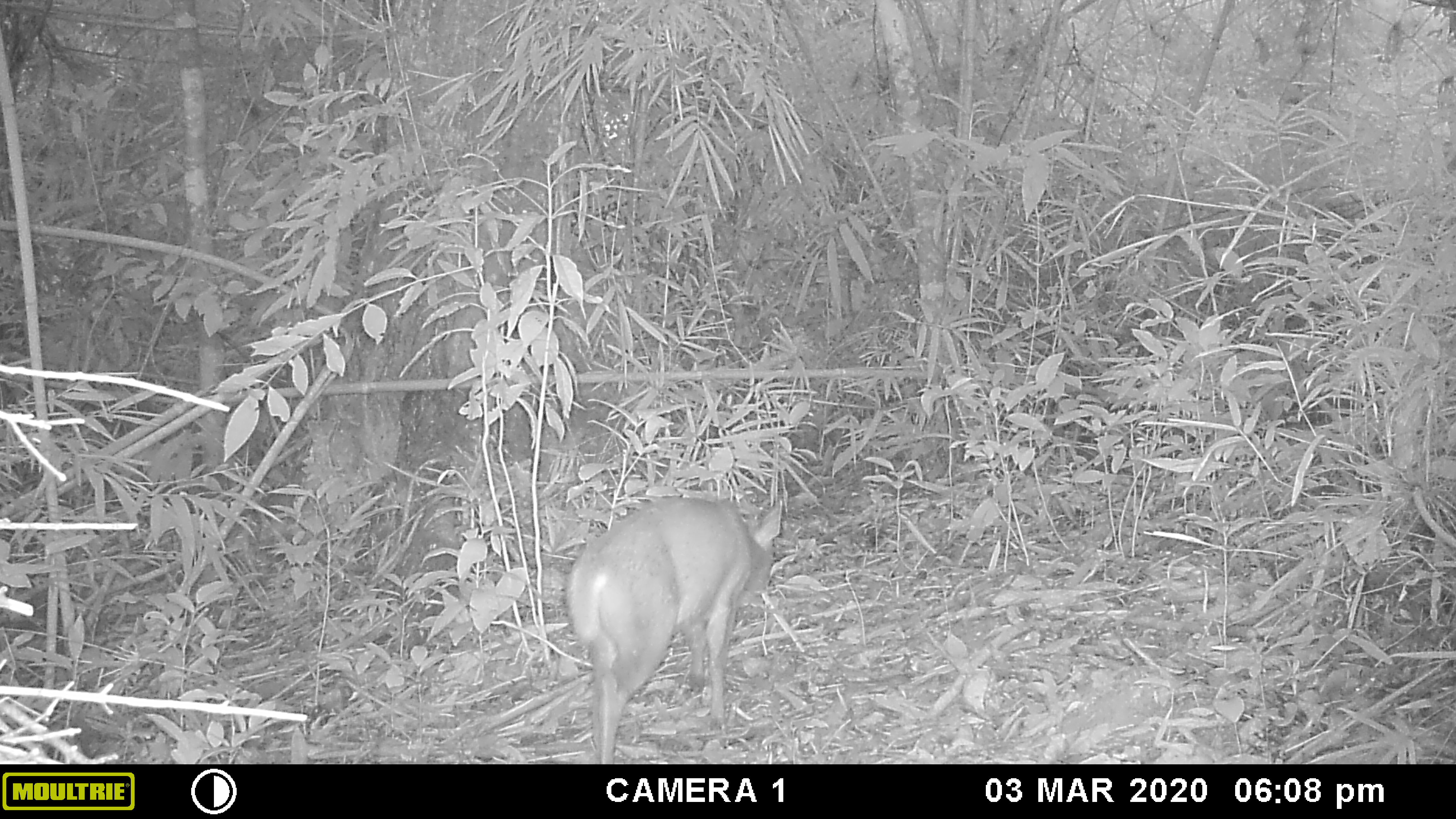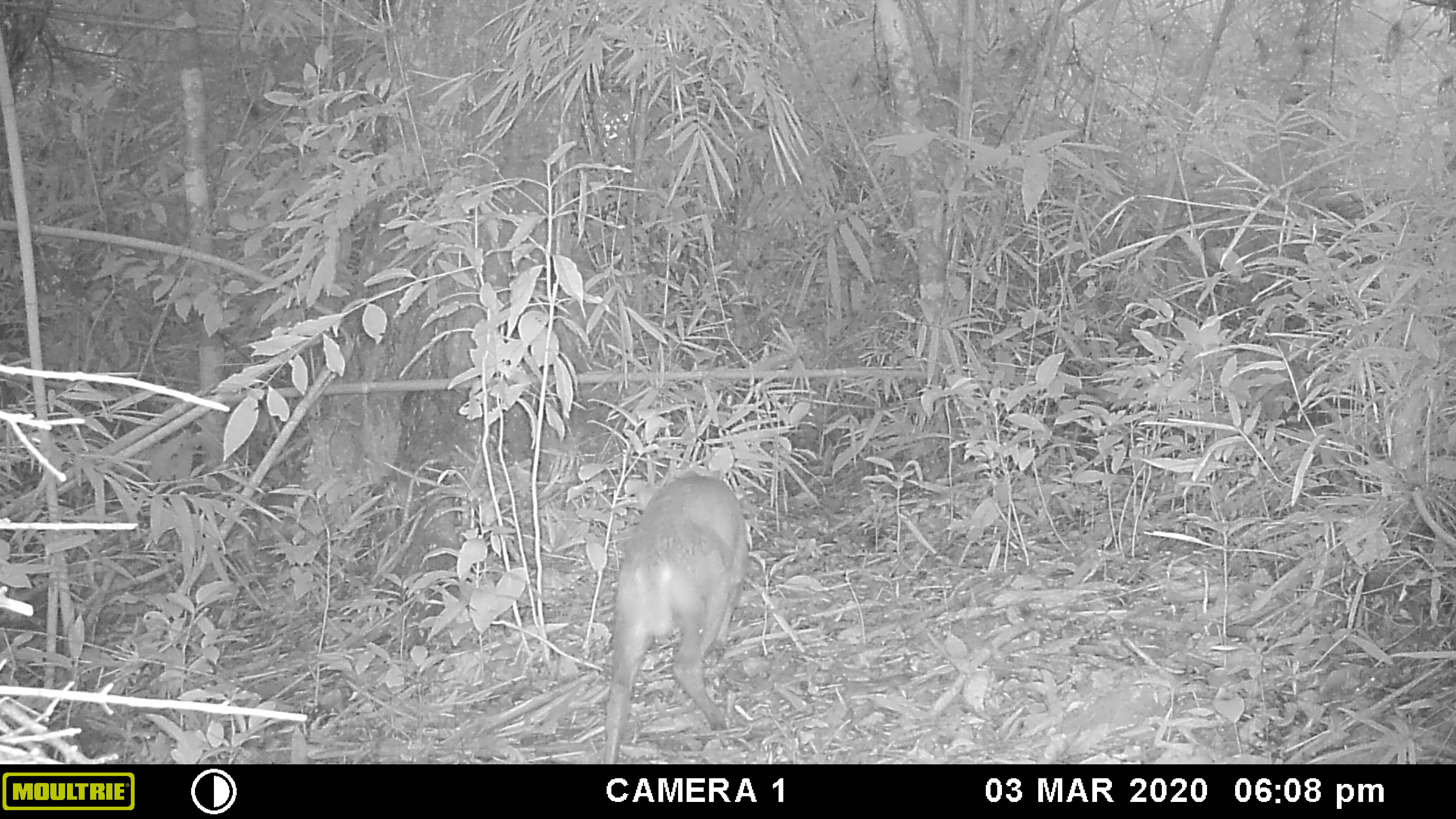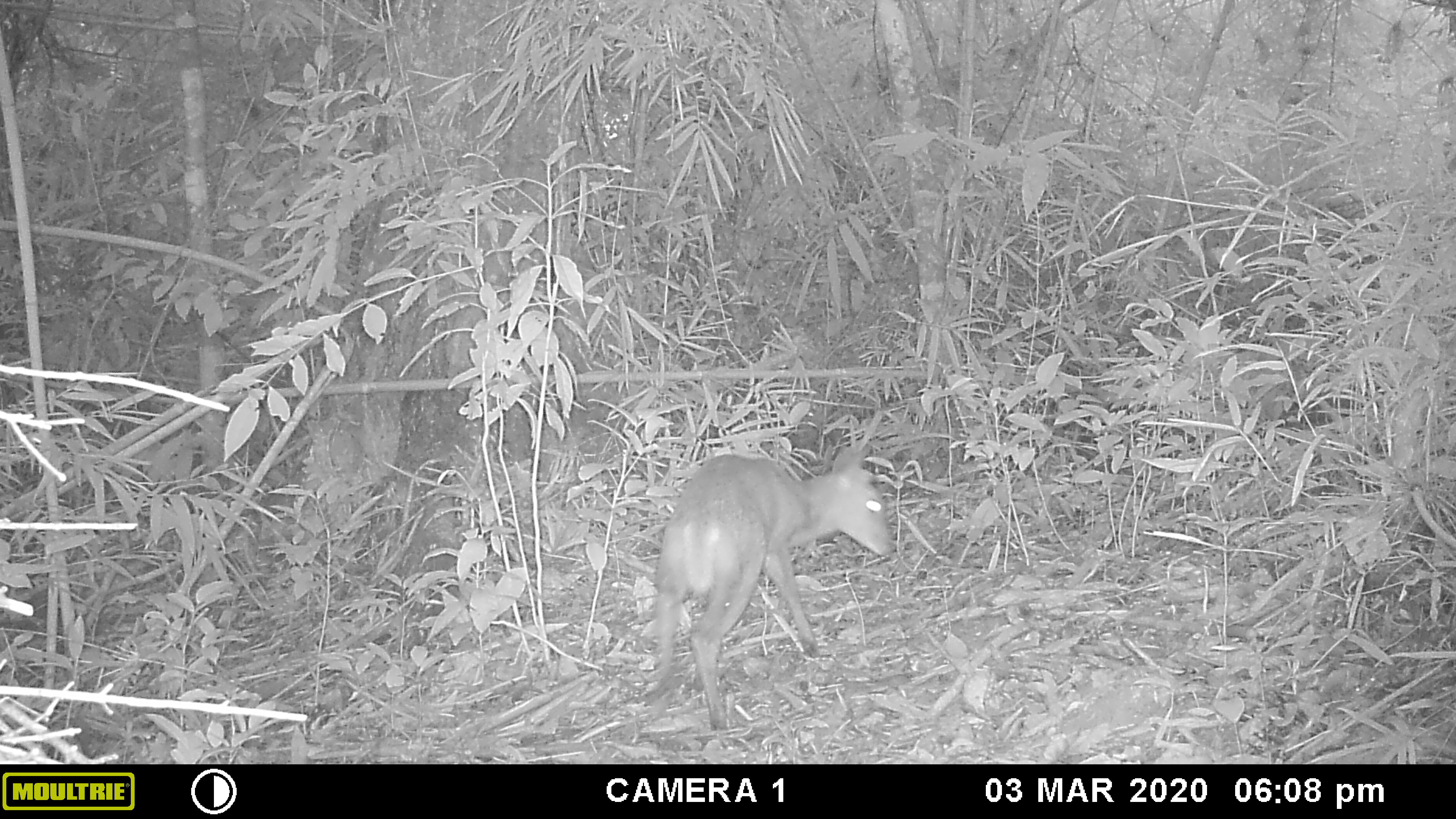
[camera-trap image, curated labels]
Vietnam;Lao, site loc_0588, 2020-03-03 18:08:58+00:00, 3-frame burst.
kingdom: Animalia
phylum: Chordata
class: Mammalia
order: Artiodactyla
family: Cervidae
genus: Muntiacus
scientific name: Muntiacus muntjak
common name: red muntjac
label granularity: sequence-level